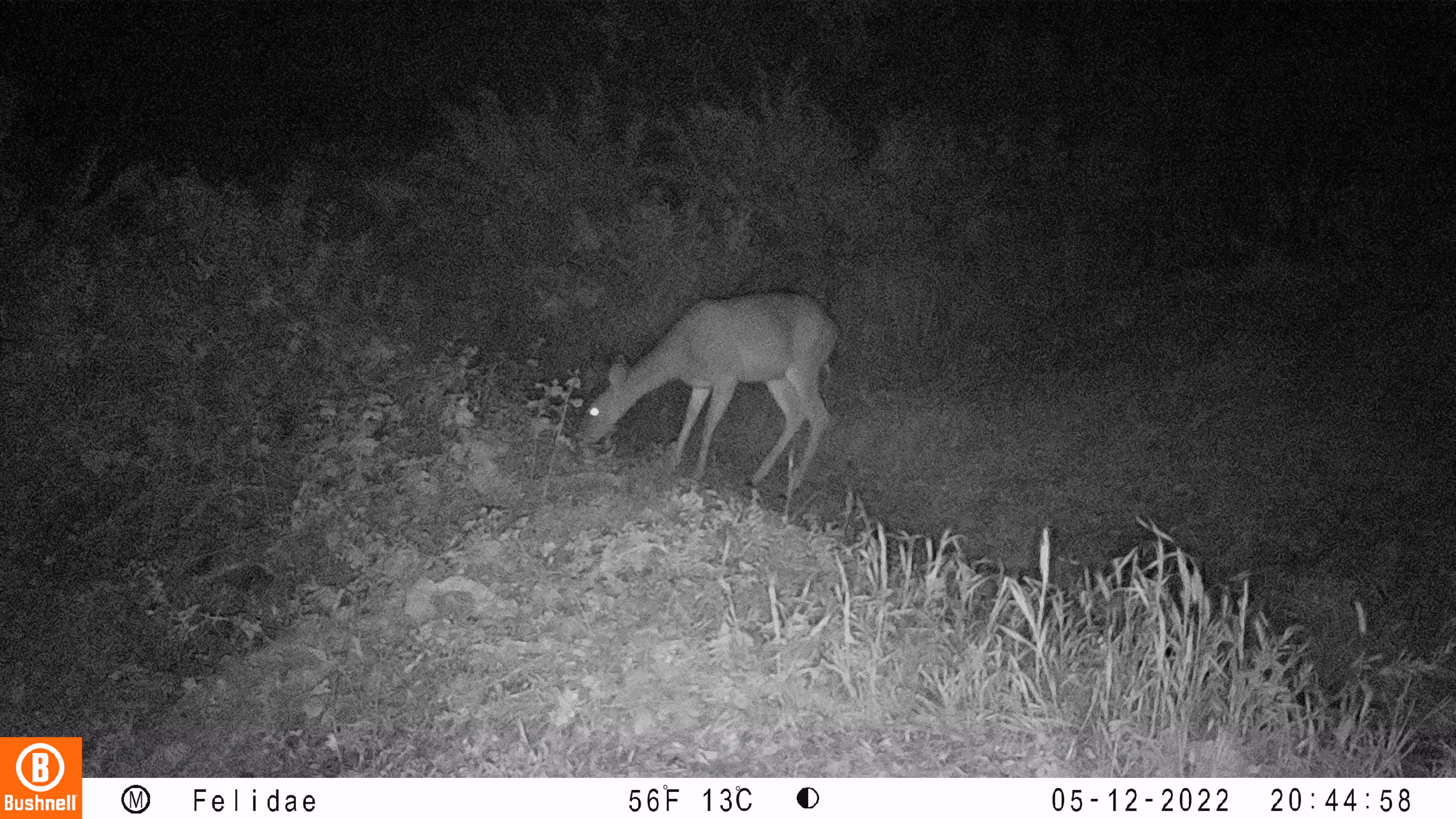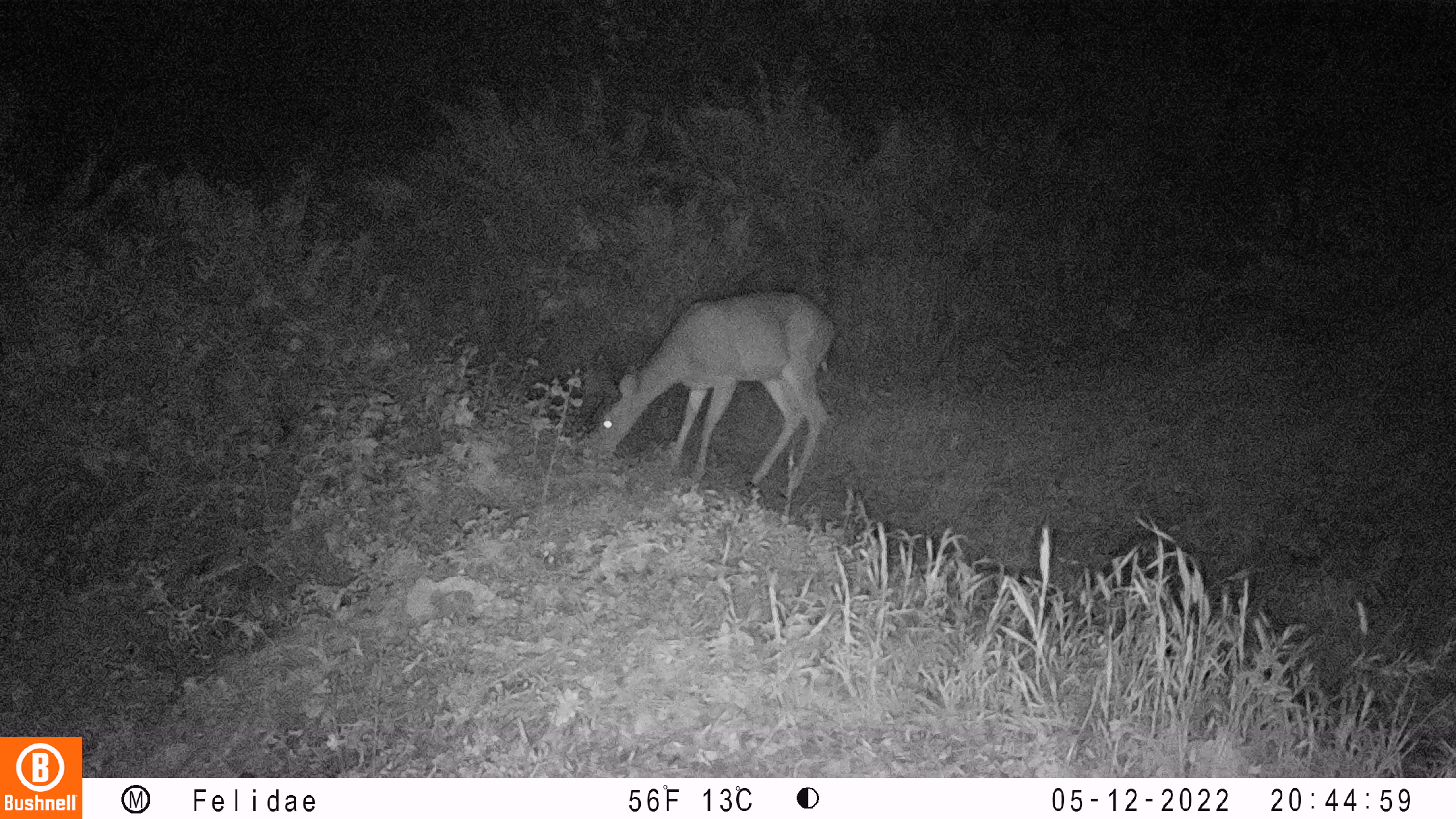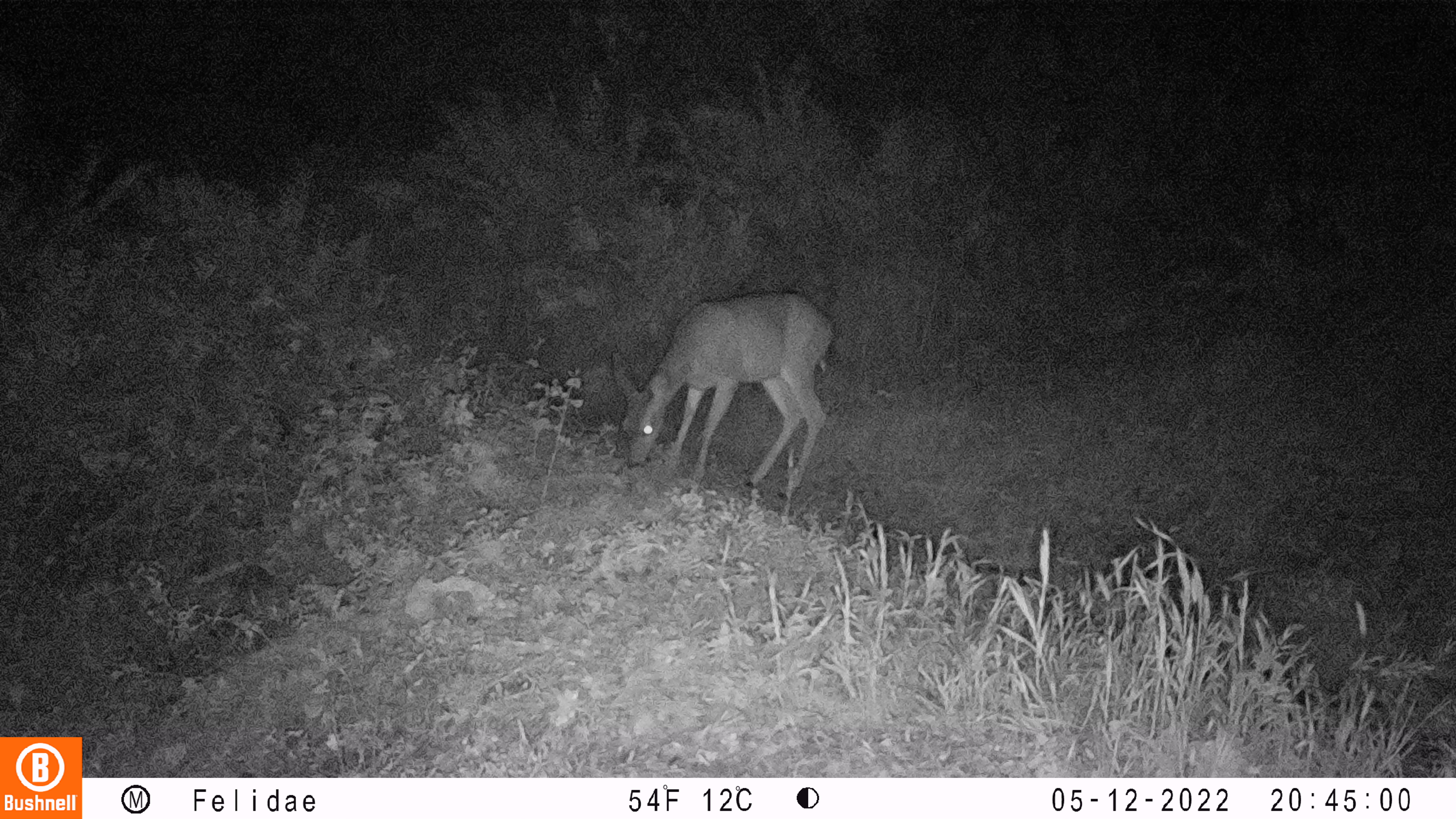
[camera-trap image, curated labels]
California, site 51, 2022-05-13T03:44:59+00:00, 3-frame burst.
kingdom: Animalia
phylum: Chordata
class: Mammalia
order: Artiodactyla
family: Cervidae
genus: Odocoileus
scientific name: Odocoileus hemionus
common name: mule deer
Mule deer (Odocoileus hemionus).